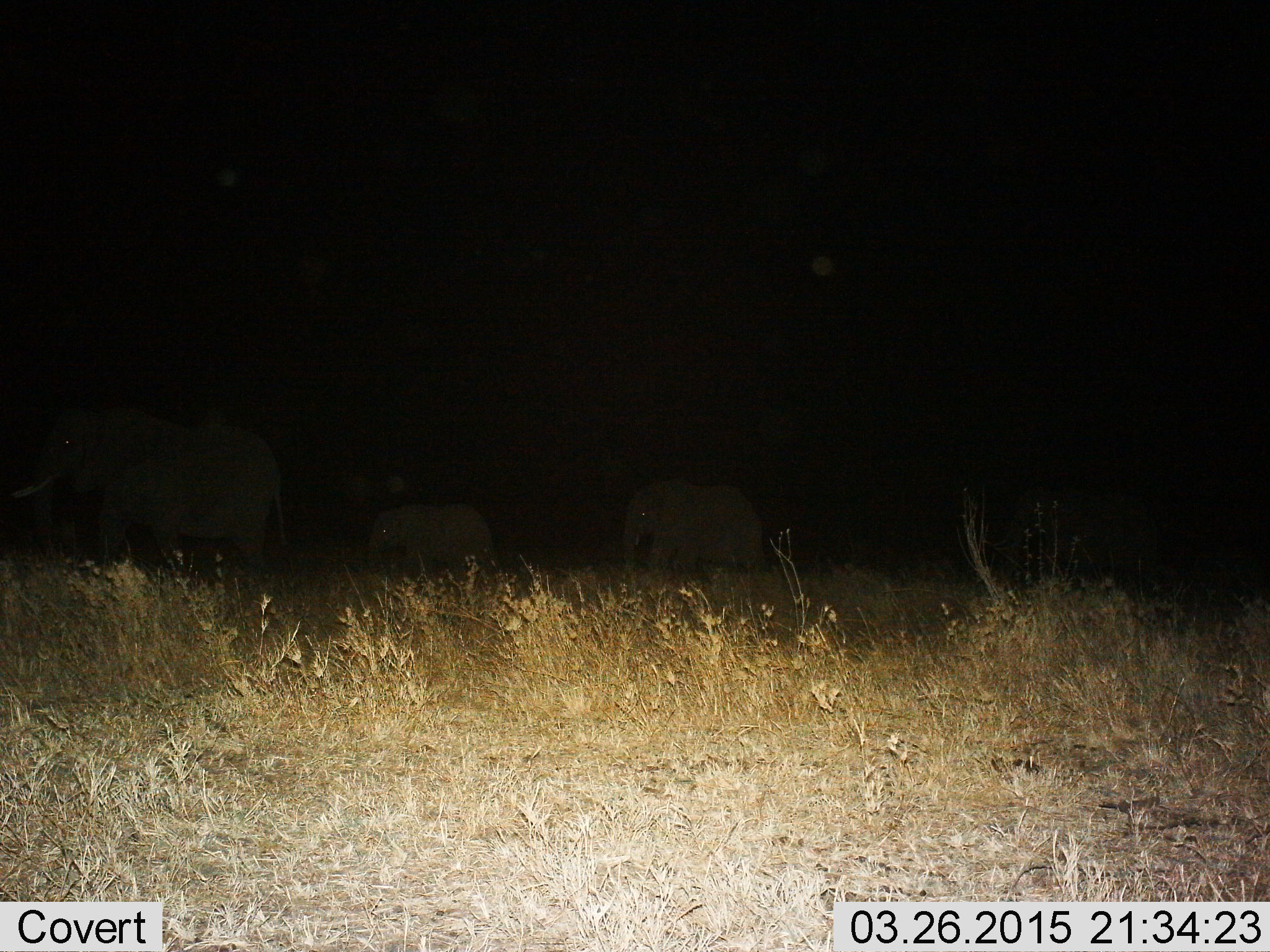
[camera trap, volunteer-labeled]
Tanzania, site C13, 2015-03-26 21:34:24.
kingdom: Animalia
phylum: Chordata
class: Mammalia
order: Proboscidea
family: Elephantidae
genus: Loxodonta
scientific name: Loxodonta africana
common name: african bush elephant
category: elephant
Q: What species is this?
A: Elephant (african bush elephant) (Loxodonta africana).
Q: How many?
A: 3.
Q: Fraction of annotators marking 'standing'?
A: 20%.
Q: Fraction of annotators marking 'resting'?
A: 0%.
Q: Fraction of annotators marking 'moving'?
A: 80%.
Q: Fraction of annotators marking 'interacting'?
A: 0%.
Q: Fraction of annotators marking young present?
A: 20%.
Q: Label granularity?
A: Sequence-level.